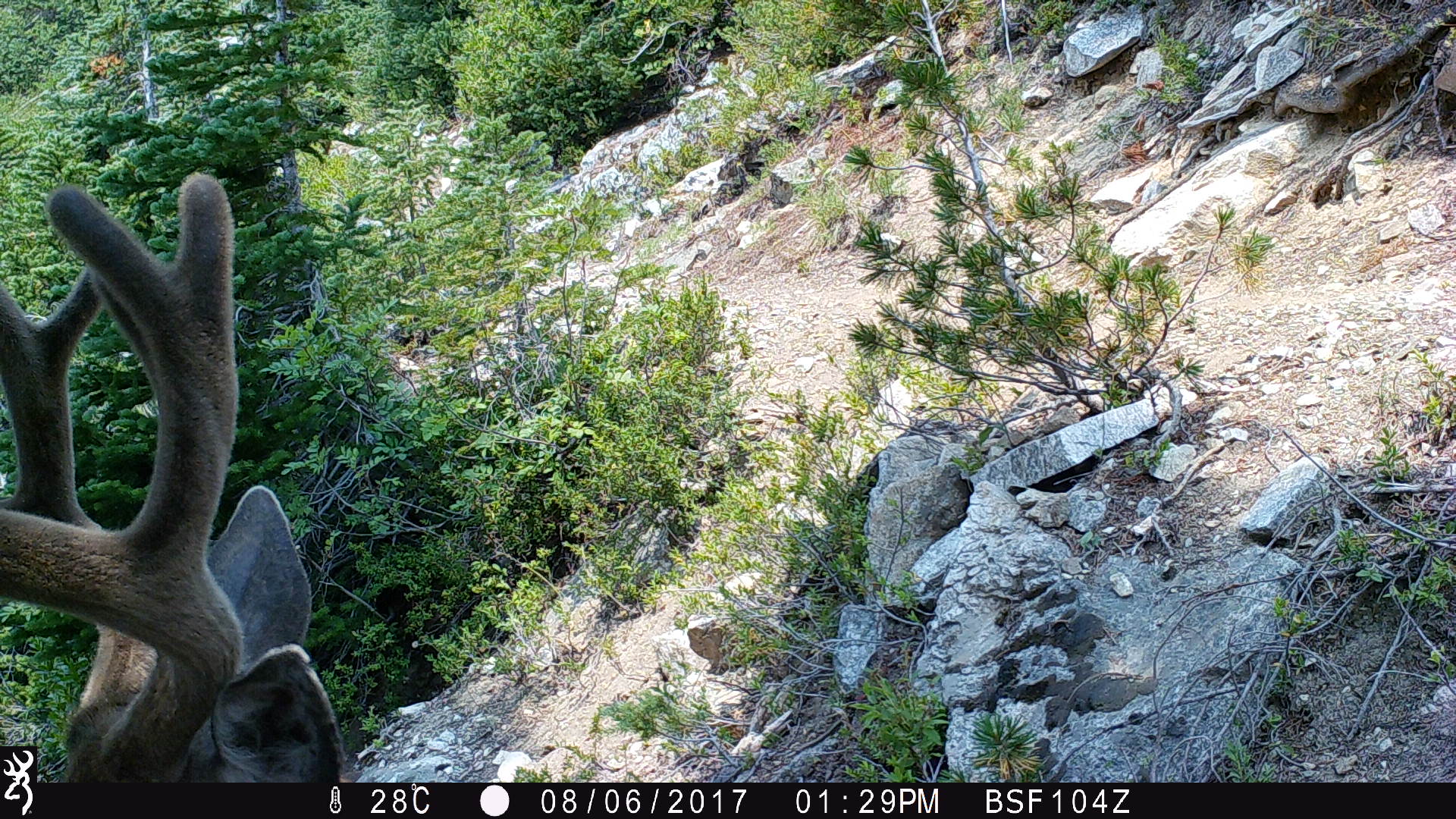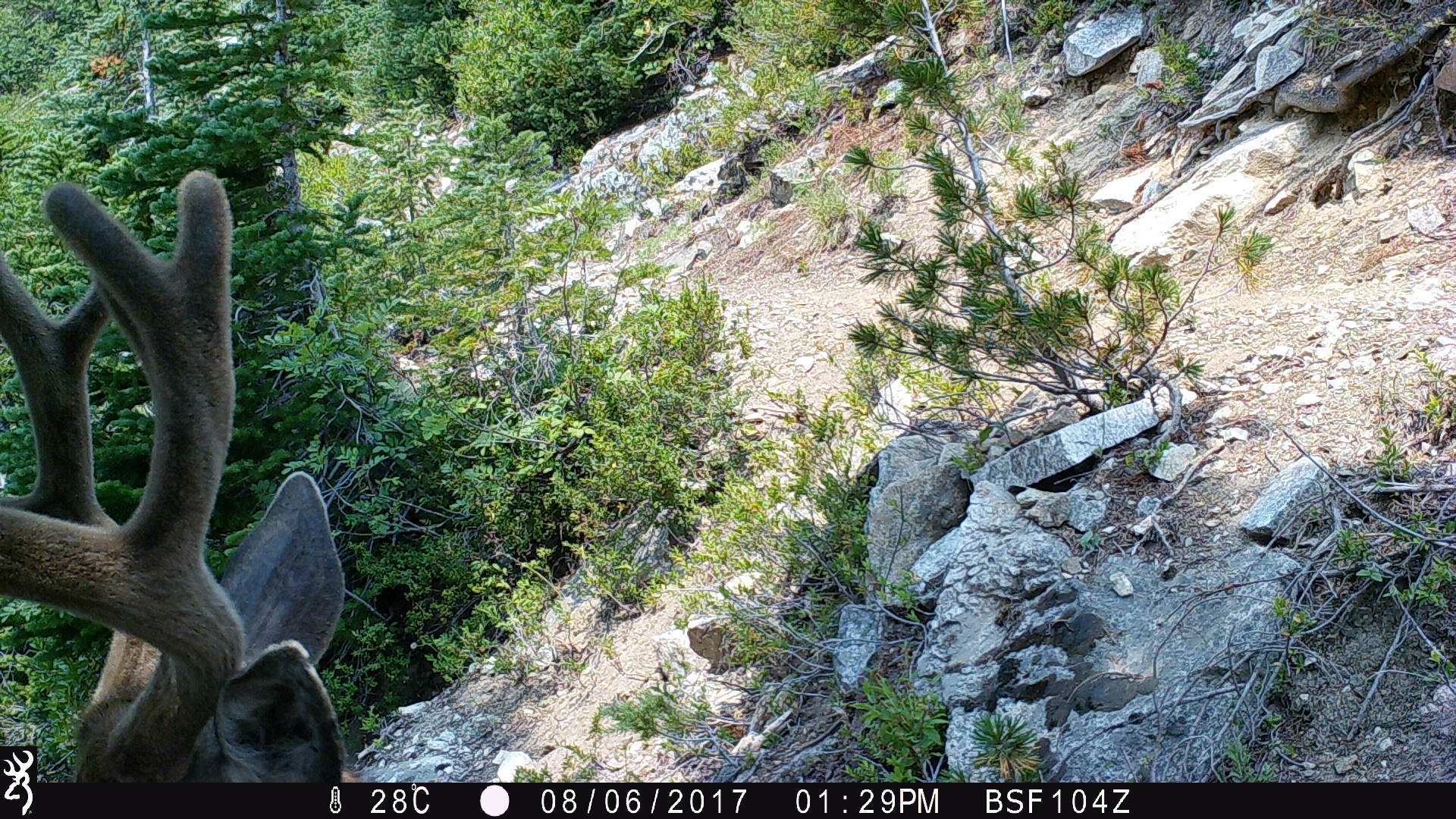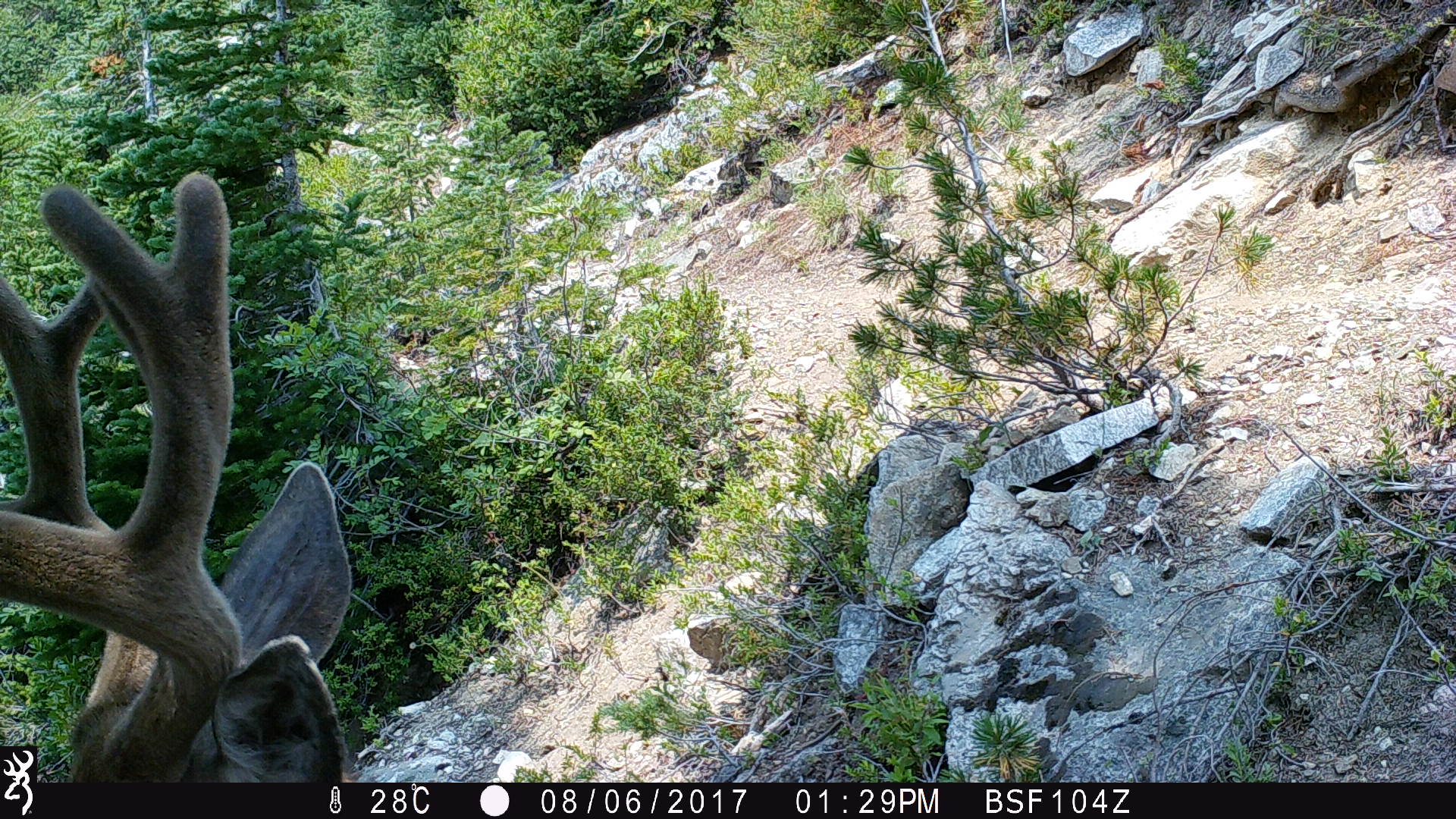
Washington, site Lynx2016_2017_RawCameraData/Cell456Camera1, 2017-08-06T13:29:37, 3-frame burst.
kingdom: Animalia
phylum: Chordata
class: Mammalia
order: Artiodactyla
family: Cervidae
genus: Odocoileus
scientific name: Odocoileus hemionus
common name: mule deer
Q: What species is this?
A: Odocoileus hemionus (mule deer).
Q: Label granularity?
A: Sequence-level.